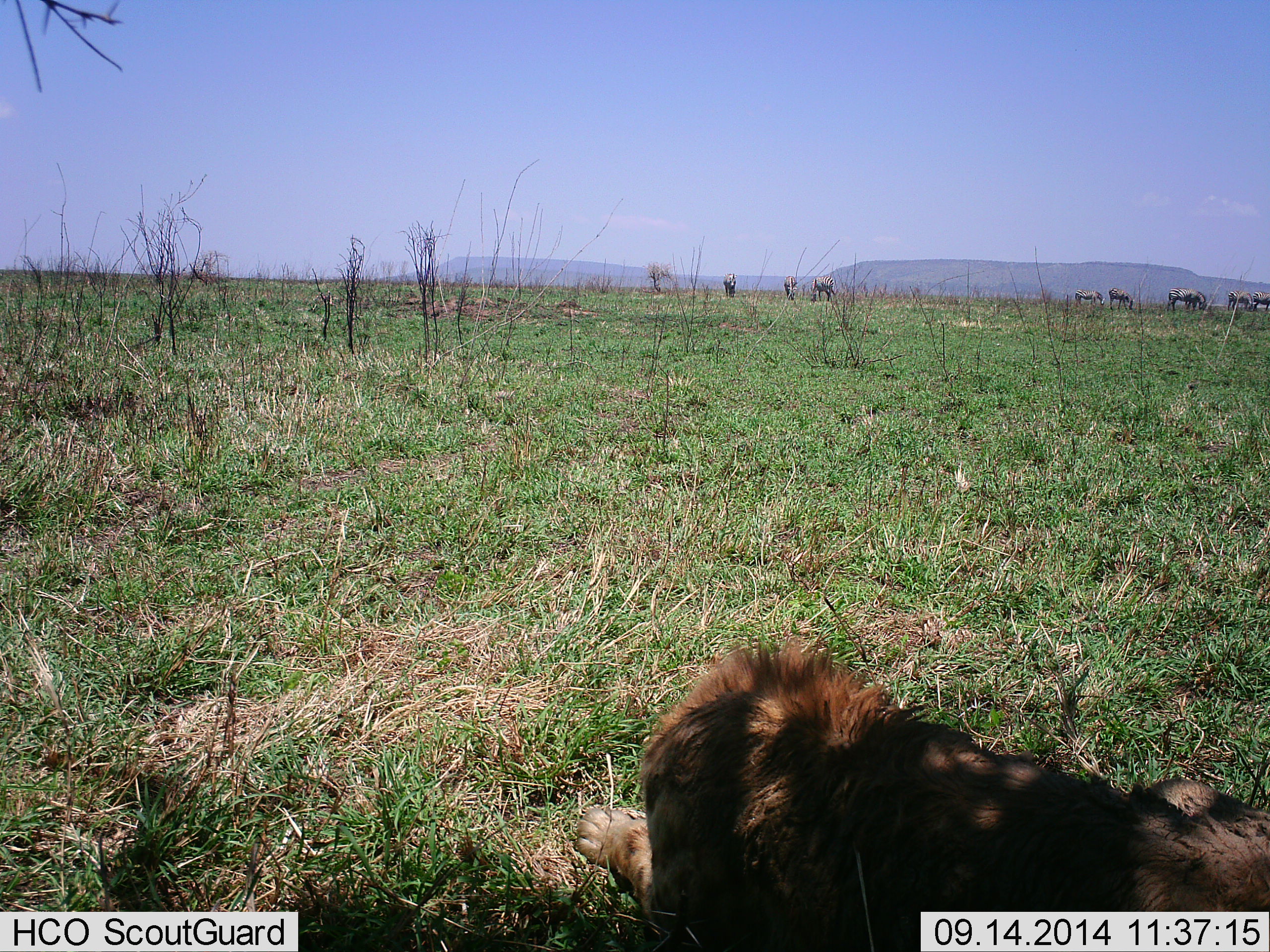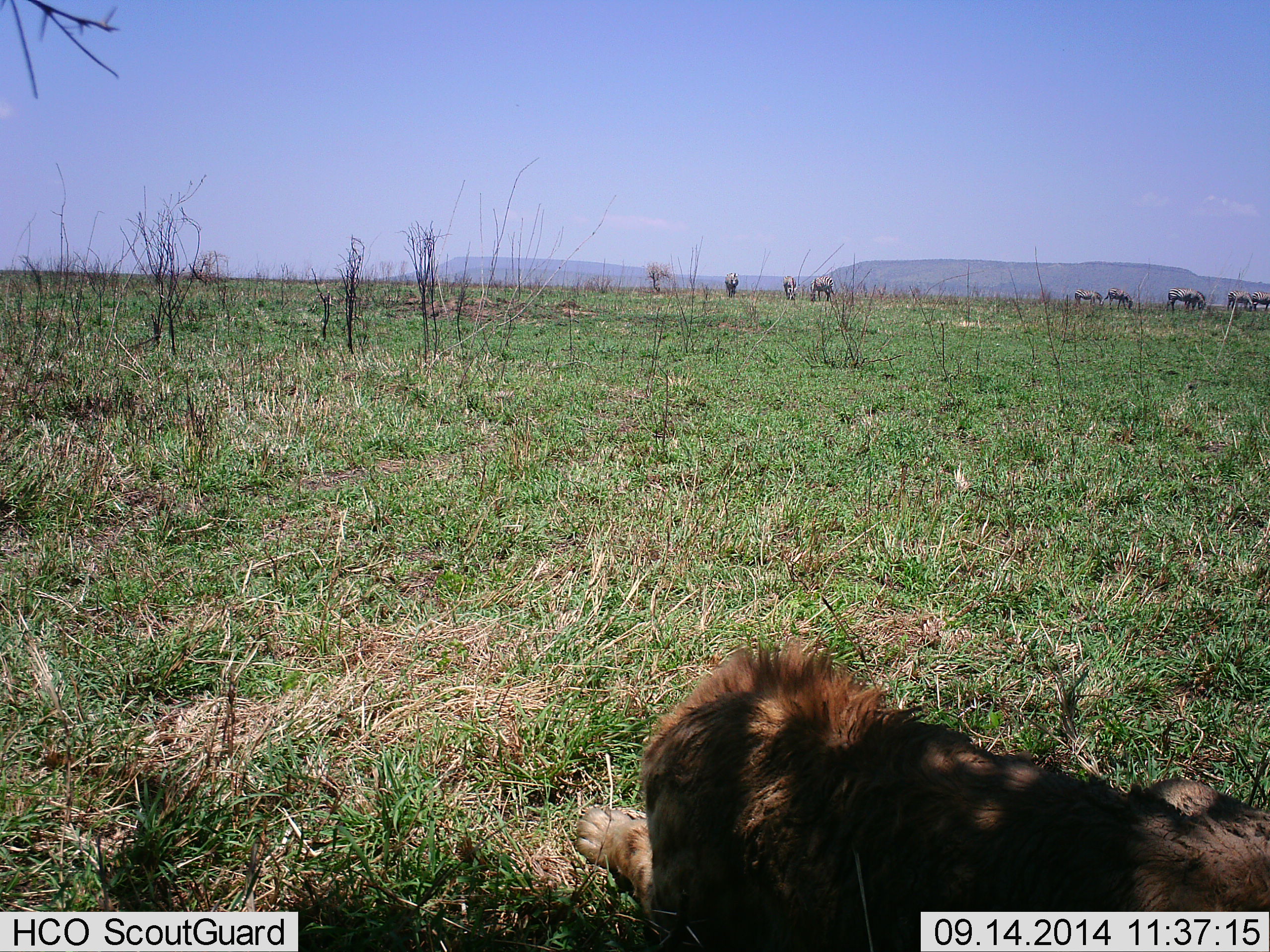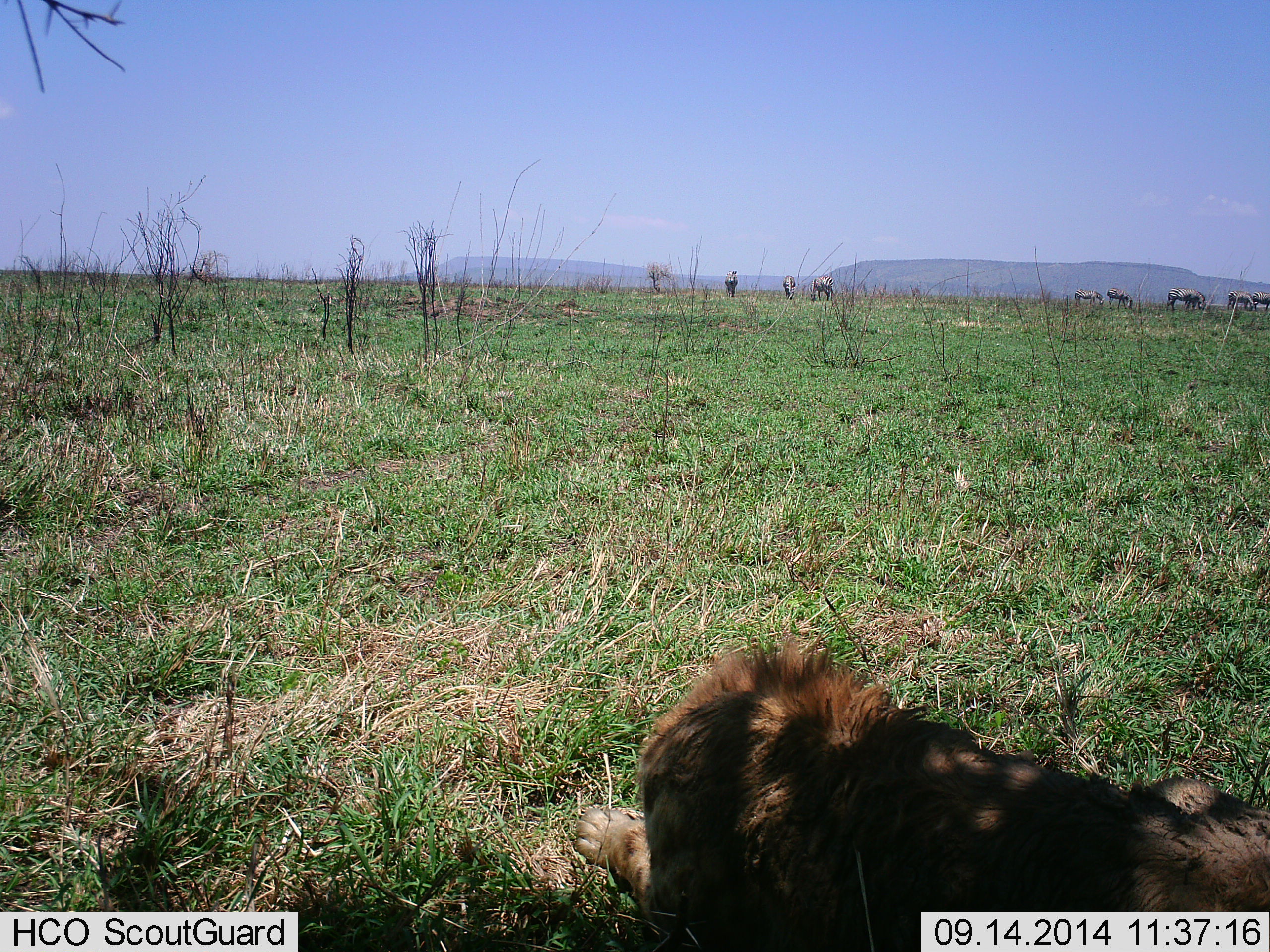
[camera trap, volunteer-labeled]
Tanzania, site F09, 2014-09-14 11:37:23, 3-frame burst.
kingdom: Animalia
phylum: Chordata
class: Mammalia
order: Carnivora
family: Felidae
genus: Panthera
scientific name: Panthera leo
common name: lion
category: lionmale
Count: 1.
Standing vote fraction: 0%.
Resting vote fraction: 100%.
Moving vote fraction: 0%.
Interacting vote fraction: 0%.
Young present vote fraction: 0%.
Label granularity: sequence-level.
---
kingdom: Animalia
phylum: Chordata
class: Mammalia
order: Perissodactyla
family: Equidae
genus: Equus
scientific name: Equus quagga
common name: plains zebra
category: zebra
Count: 8.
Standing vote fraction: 36%.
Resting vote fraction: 0%.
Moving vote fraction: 21%.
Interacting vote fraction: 0%.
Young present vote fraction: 0%.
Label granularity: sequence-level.